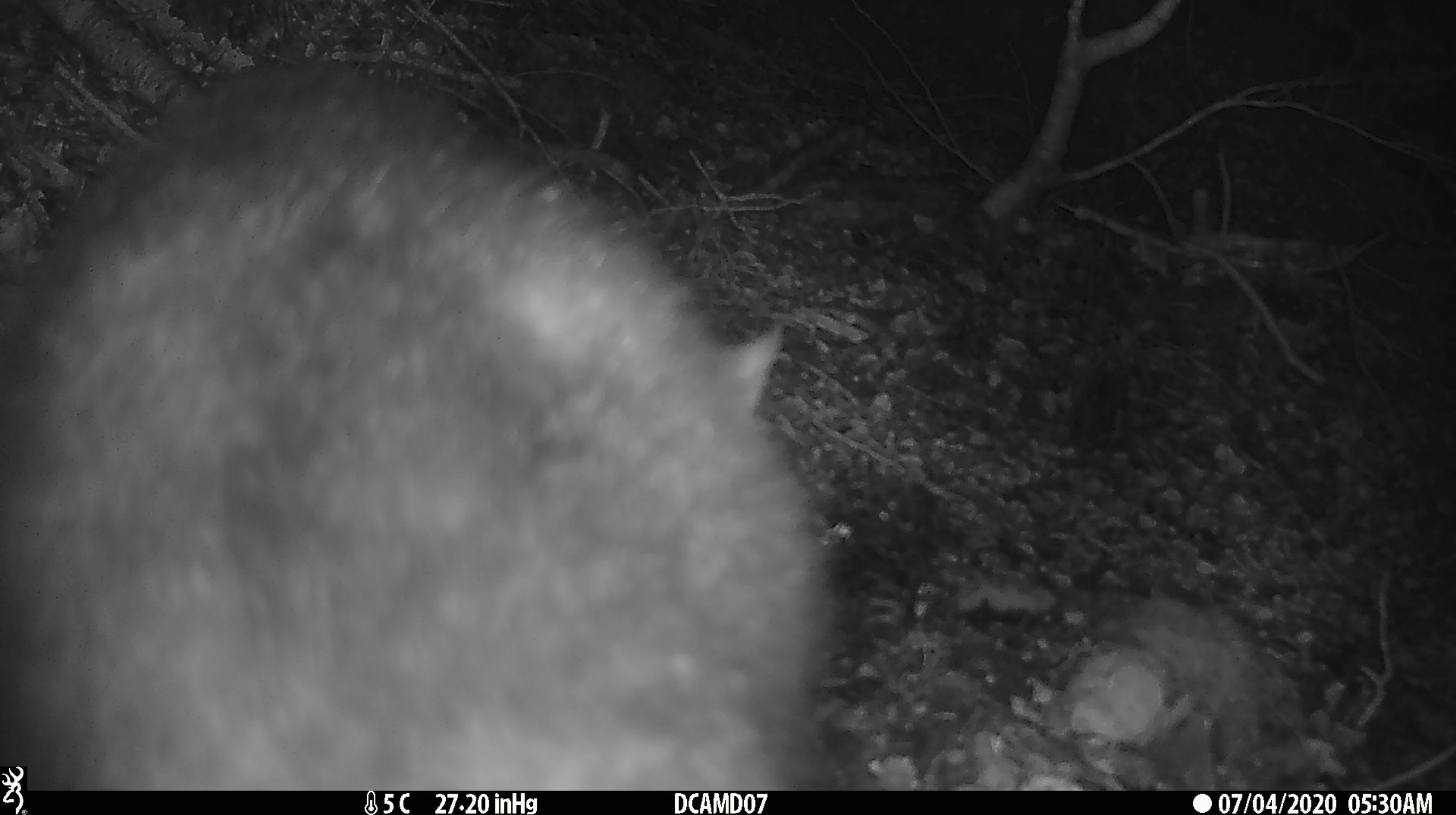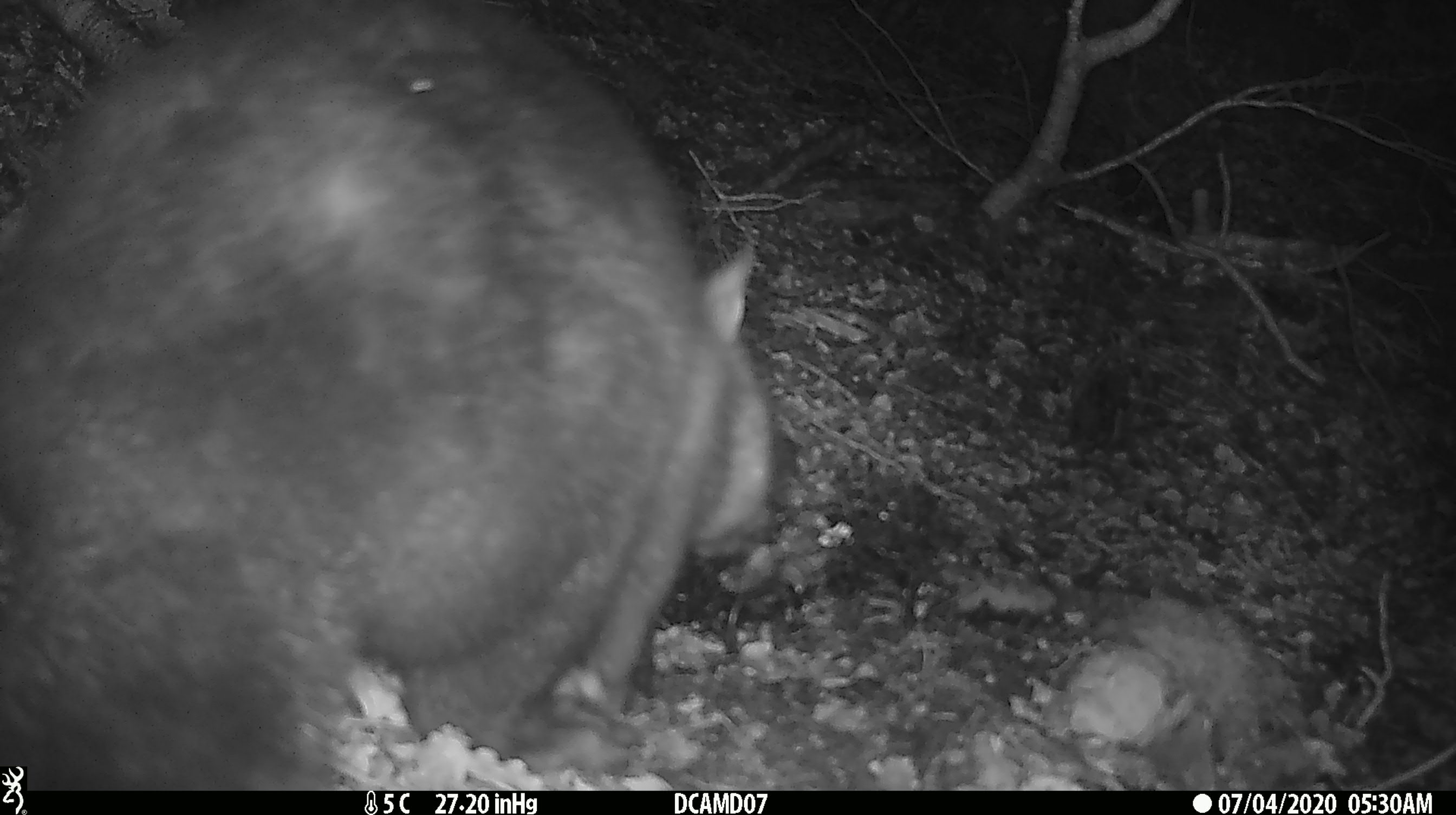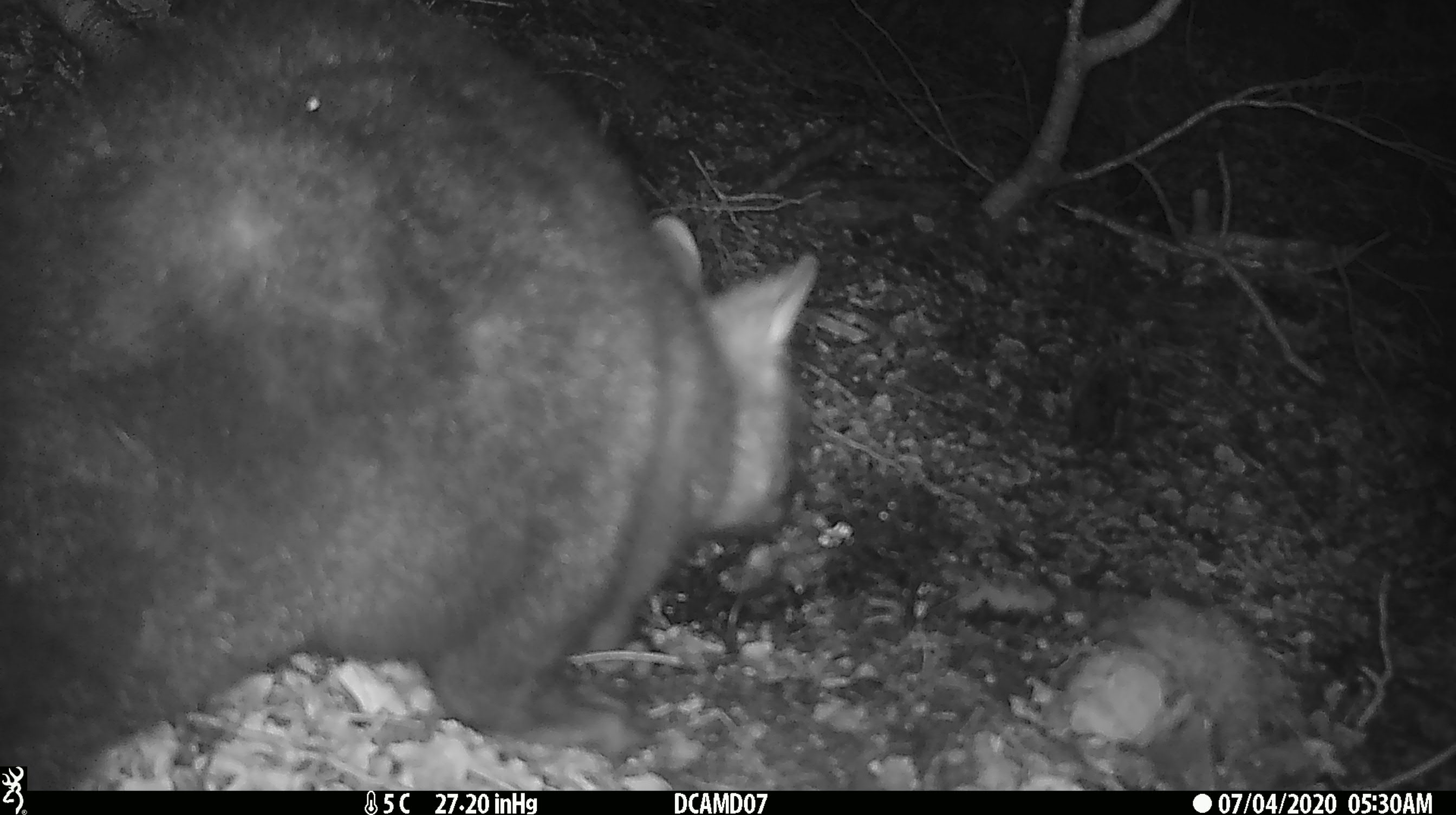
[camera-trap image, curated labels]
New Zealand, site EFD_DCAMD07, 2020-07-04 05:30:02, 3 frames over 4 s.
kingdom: Animalia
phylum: Chordata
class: Mammalia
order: Diprotodontia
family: Phalangeridae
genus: Trichosurus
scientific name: Trichosurus vulpecula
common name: common brushtail possum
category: possum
Possum (common brushtail possum) (Trichosurus vulpecula).